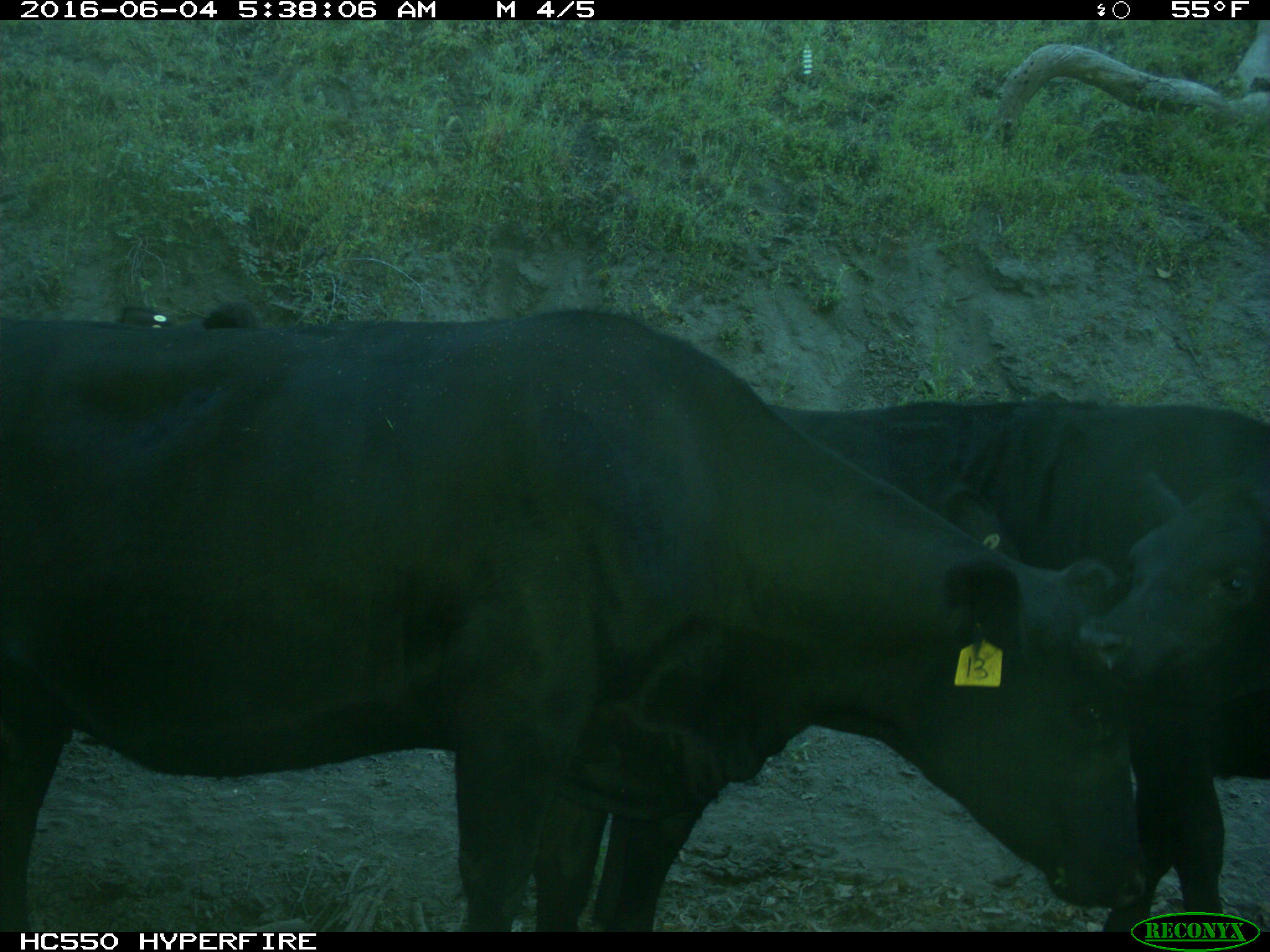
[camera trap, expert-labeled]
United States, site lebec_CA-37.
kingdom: Animalia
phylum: Chordata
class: Mammalia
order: Artiodactyla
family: Bovidae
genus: Bos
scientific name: Bos taurus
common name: domestic cow